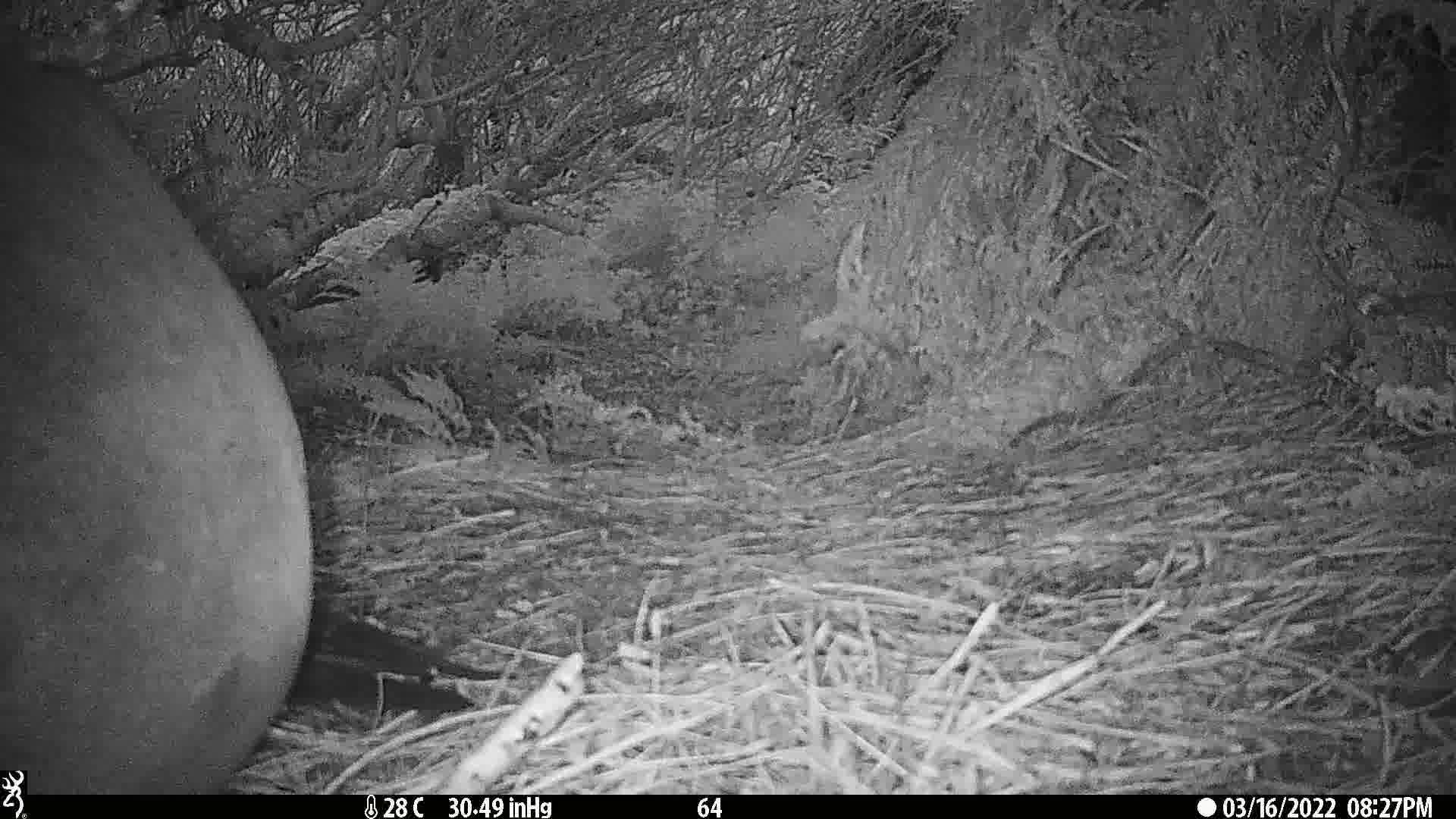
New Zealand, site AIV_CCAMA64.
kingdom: Animalia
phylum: Chordata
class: Mammalia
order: Carnivora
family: Otariidae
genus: Phocarctos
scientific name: Phocarctos hookeri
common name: new zealand sea lion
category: sealion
Sealion (new zealand sea lion) (Phocarctos hookeri).